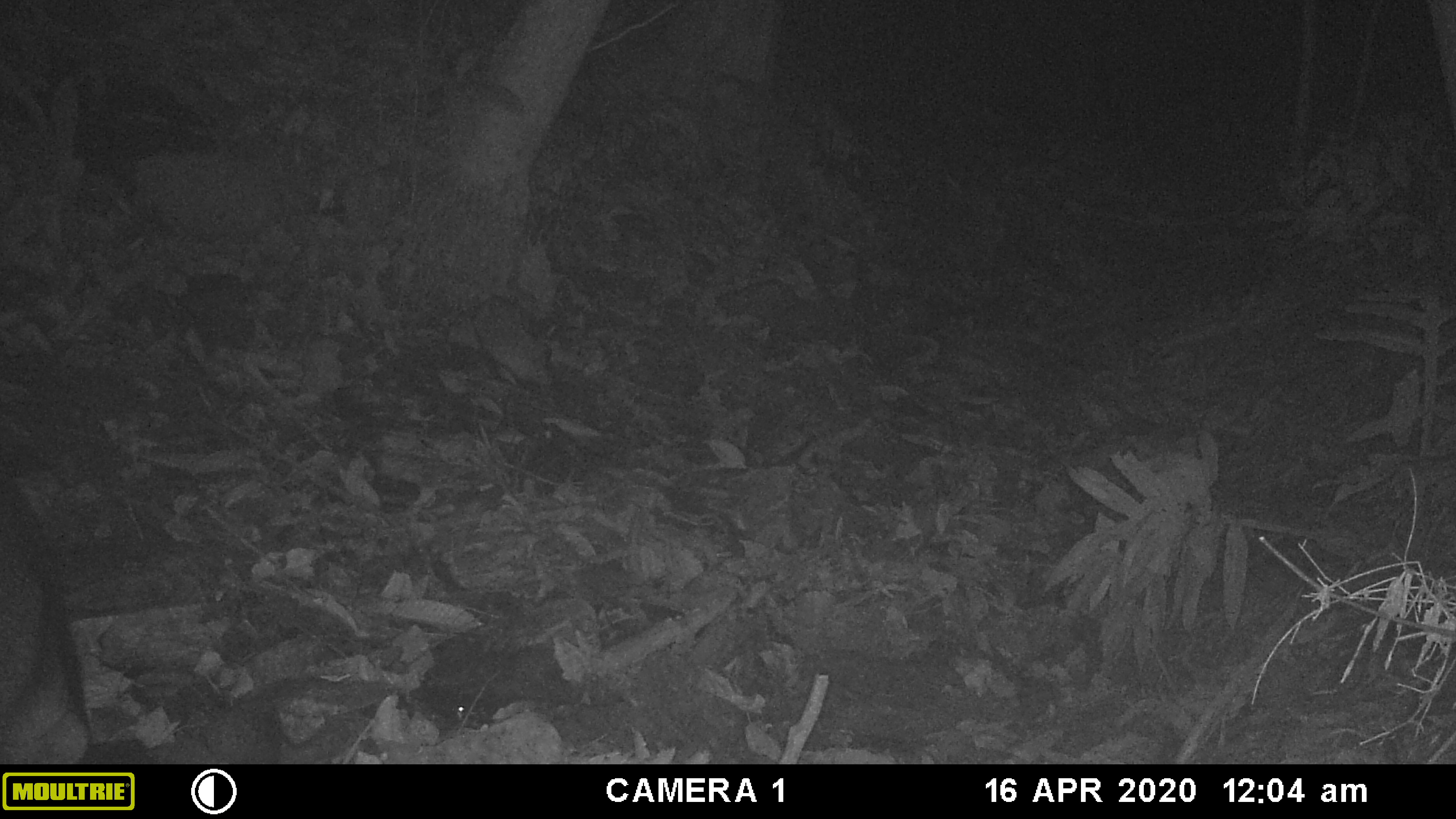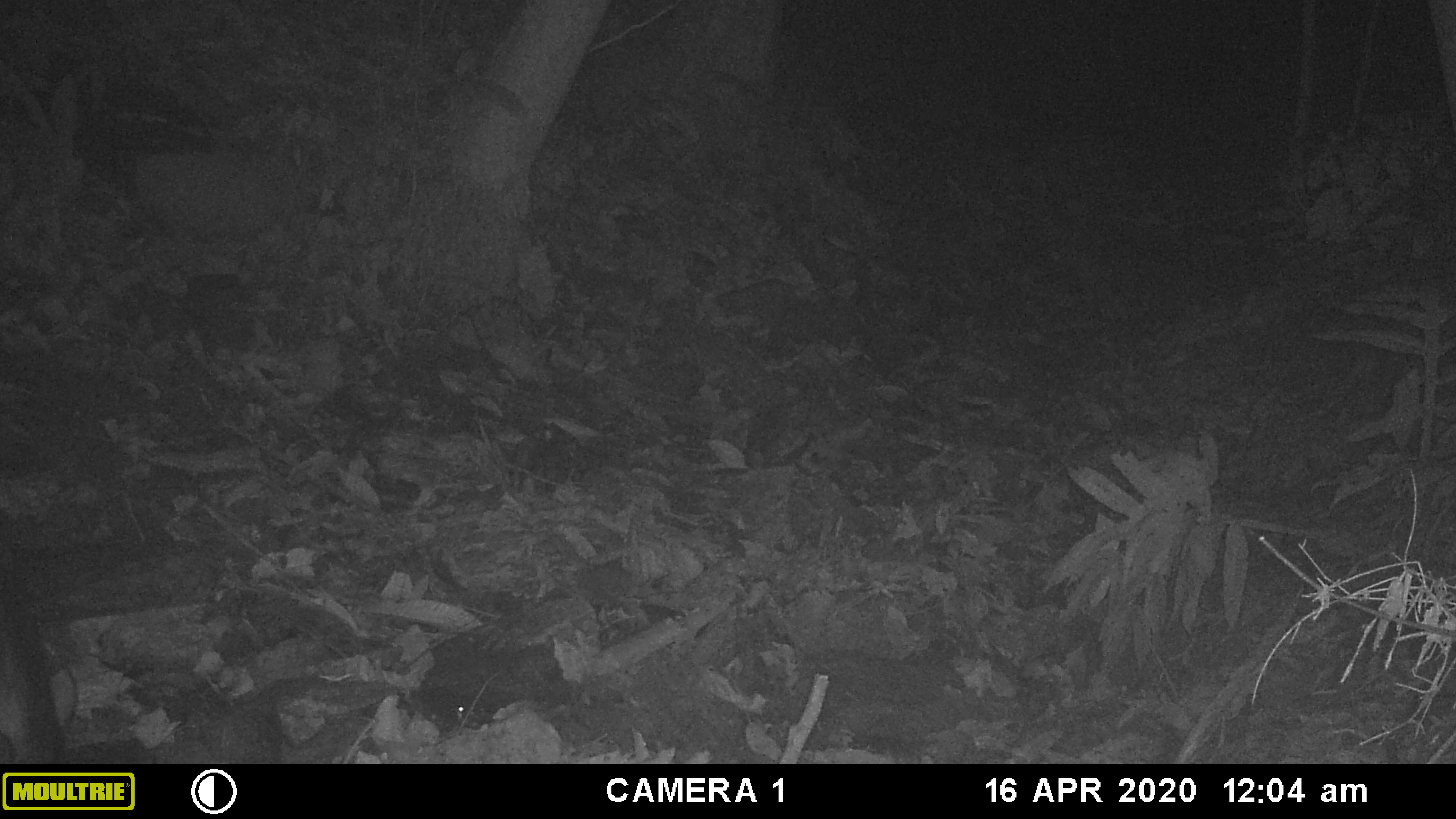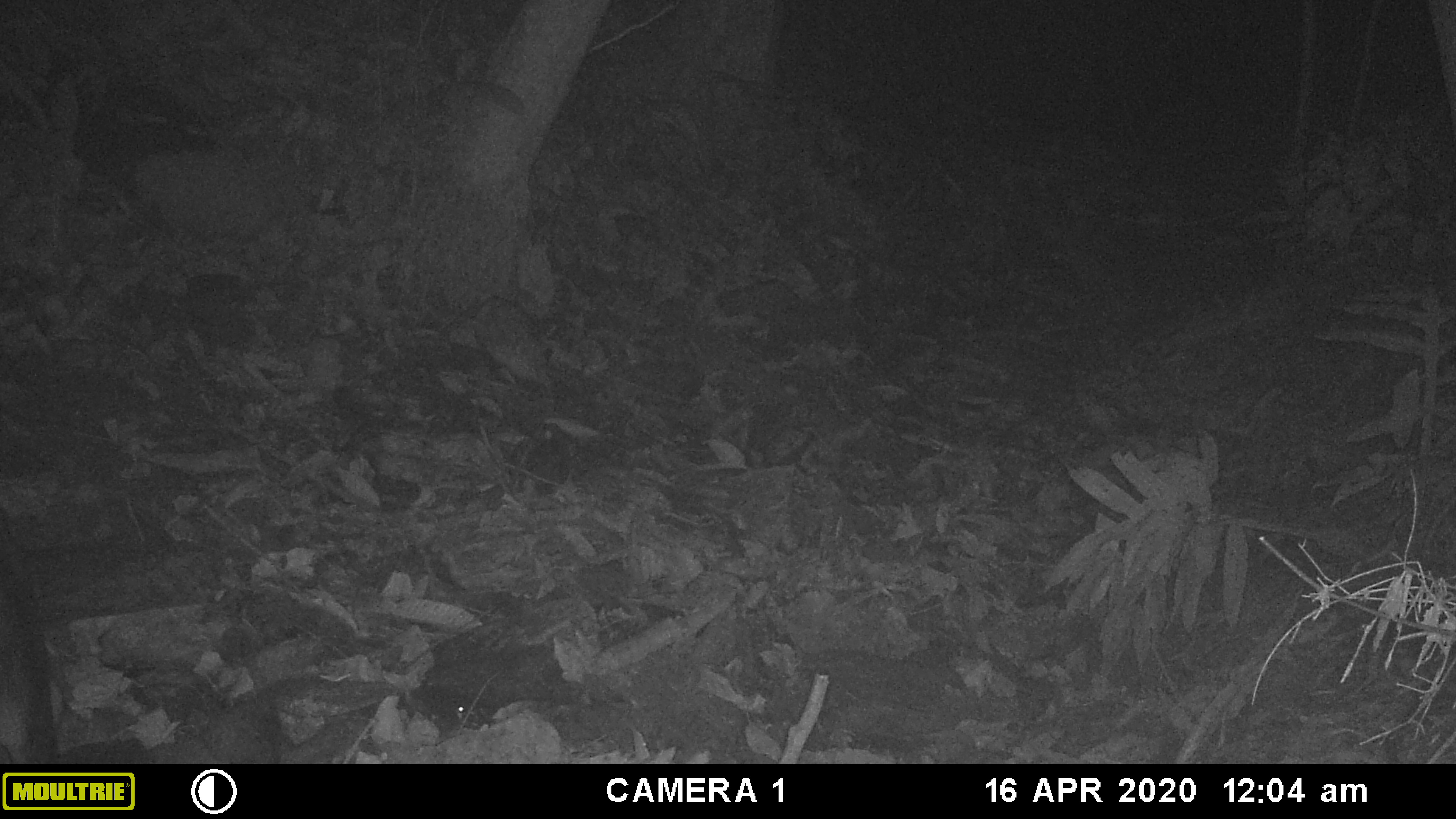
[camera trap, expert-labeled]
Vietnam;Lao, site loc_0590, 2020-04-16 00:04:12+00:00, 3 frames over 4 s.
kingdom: Animalia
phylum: Chordata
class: Mammalia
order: Artiodactyla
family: Suidae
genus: Sus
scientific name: Sus scrofa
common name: eurasian wild pig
Eurasian wild pig (Sus scrofa). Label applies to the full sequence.